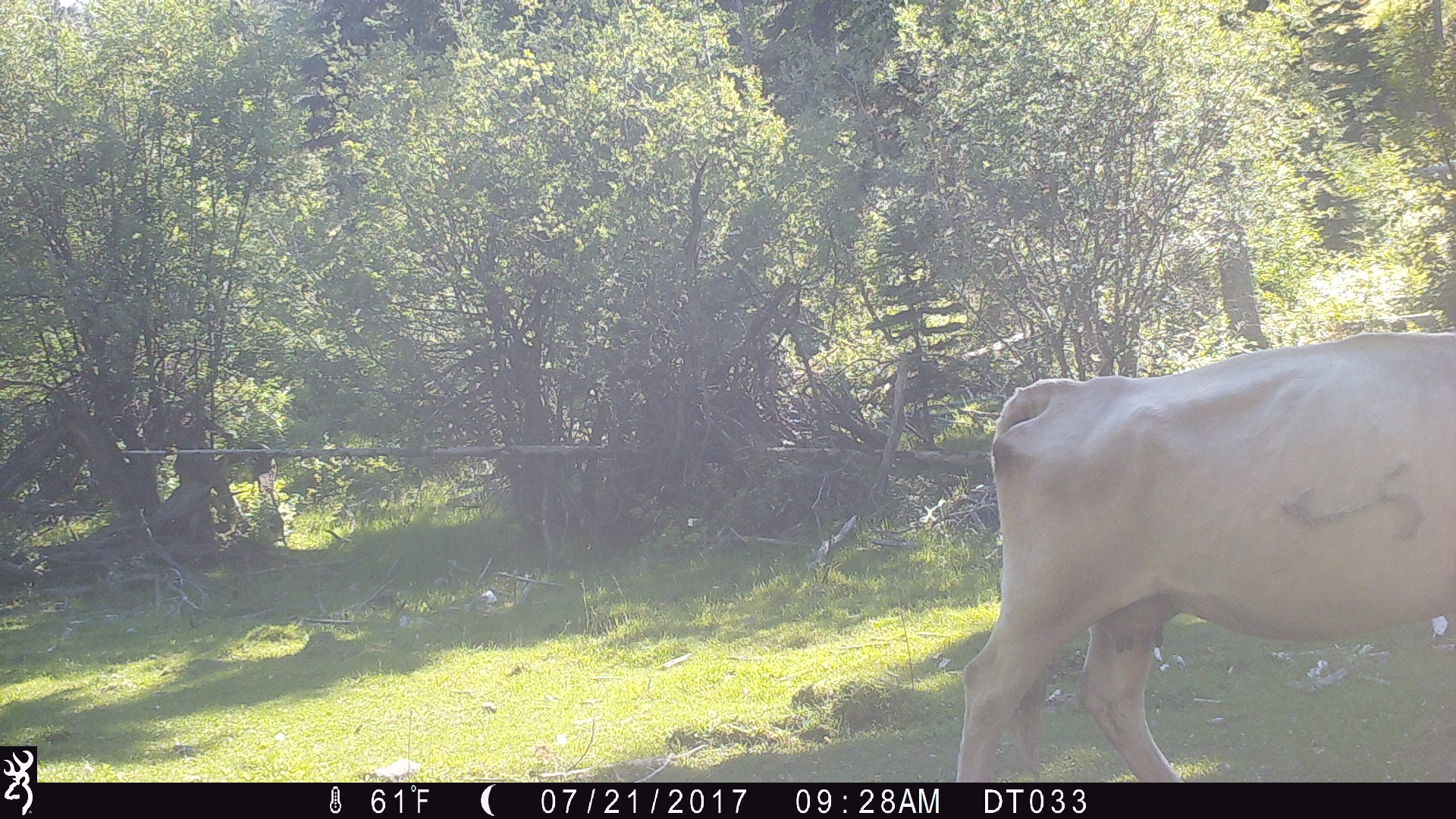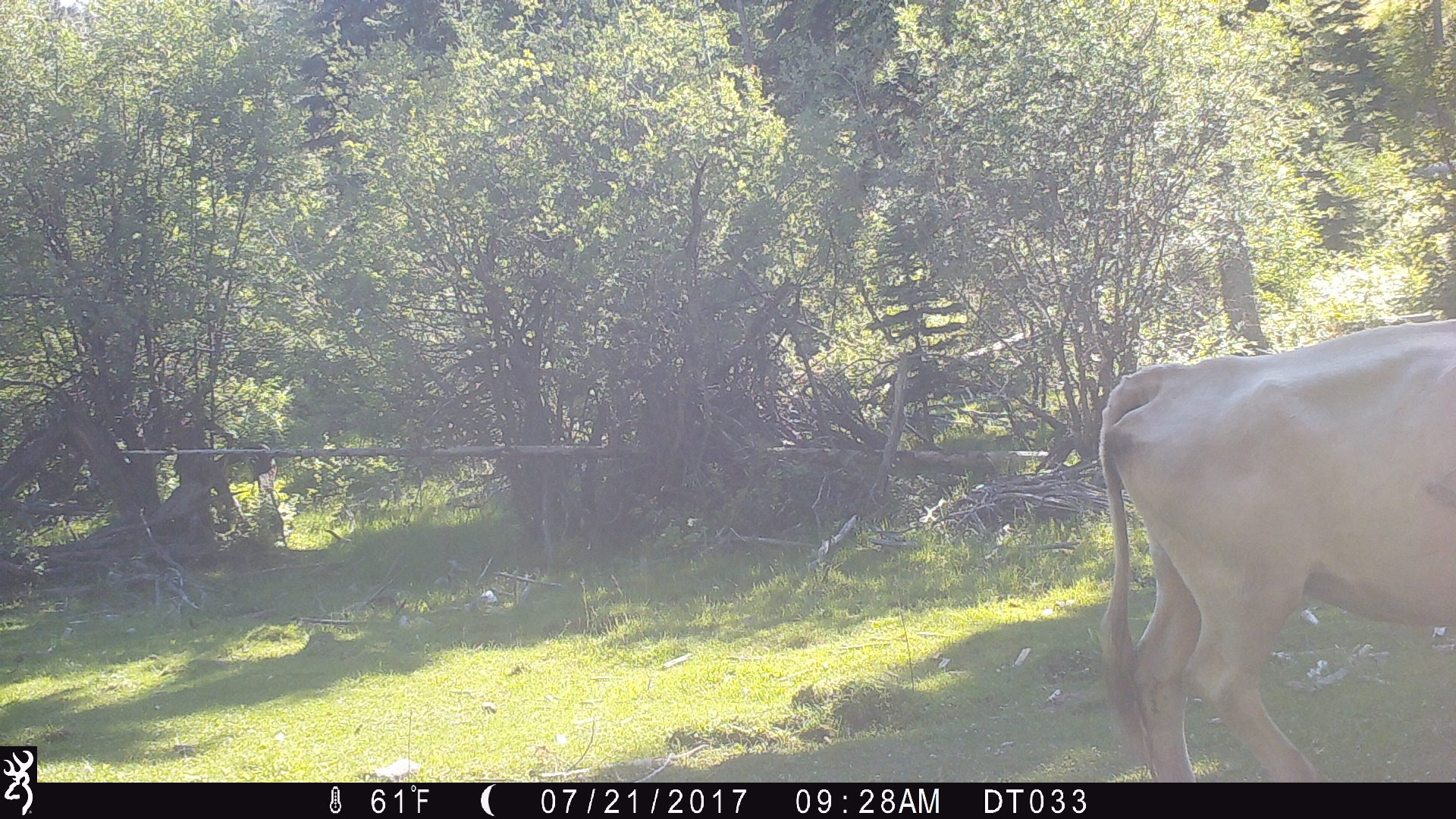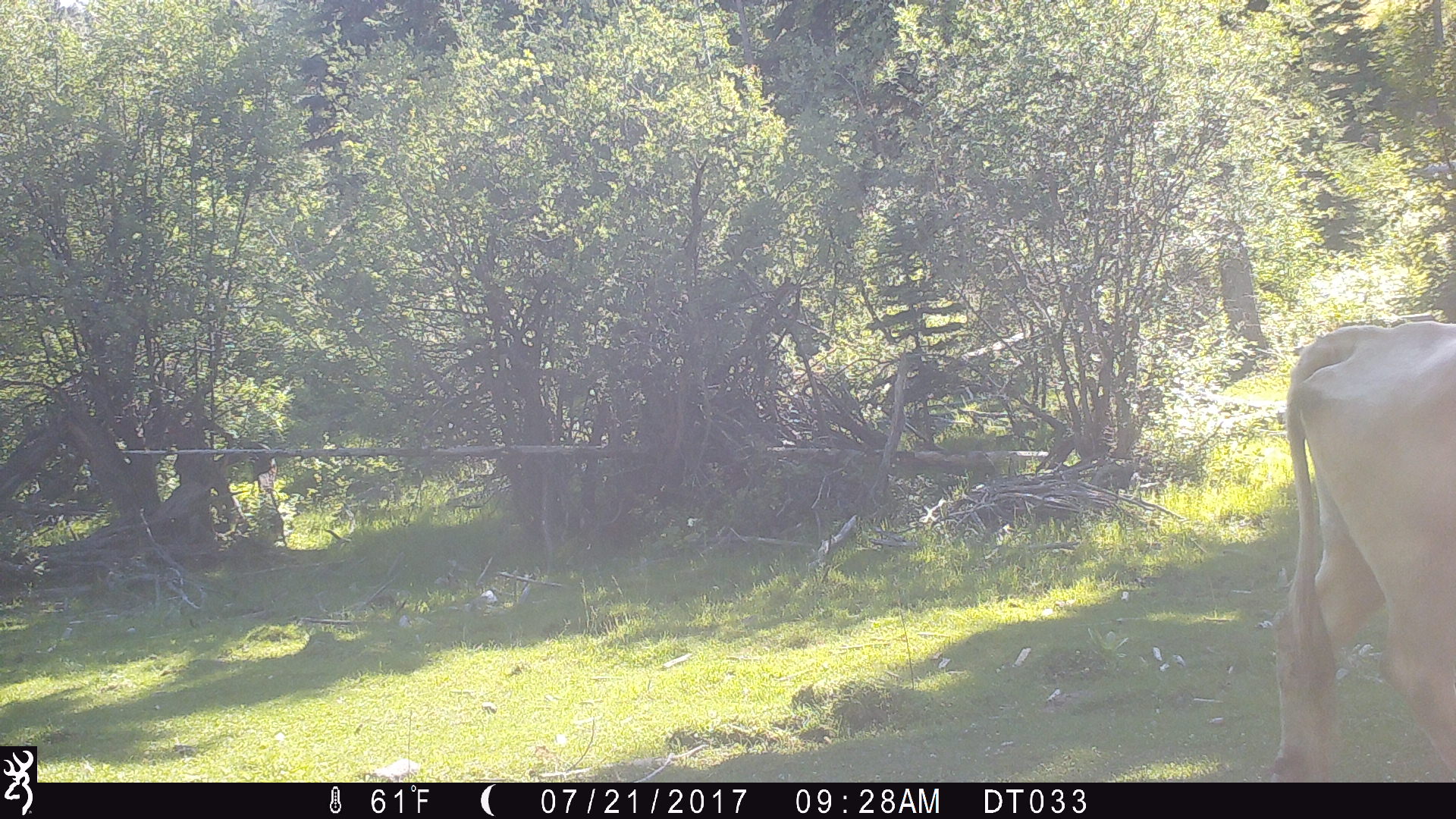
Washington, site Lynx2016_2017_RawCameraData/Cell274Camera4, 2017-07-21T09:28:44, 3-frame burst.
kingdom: Animalia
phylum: Chordata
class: Mammalia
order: Artiodactyla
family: Bovidae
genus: Bos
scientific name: Bos taurus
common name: domestic cattle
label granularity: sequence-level